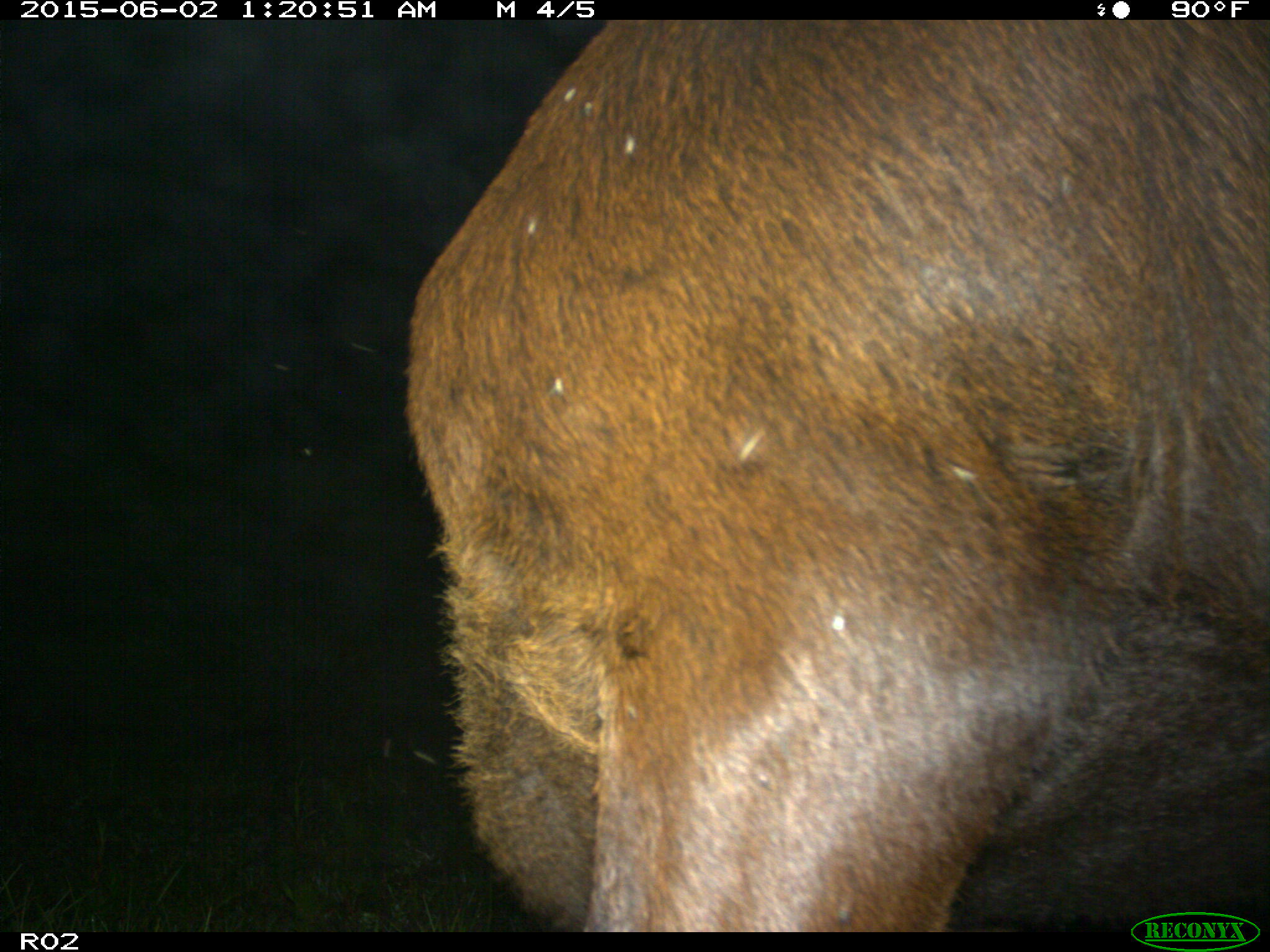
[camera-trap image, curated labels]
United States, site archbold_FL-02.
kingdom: Animalia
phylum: Chordata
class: Mammalia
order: Artiodactyla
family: Bovidae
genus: Bos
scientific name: Bos taurus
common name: domestic cow